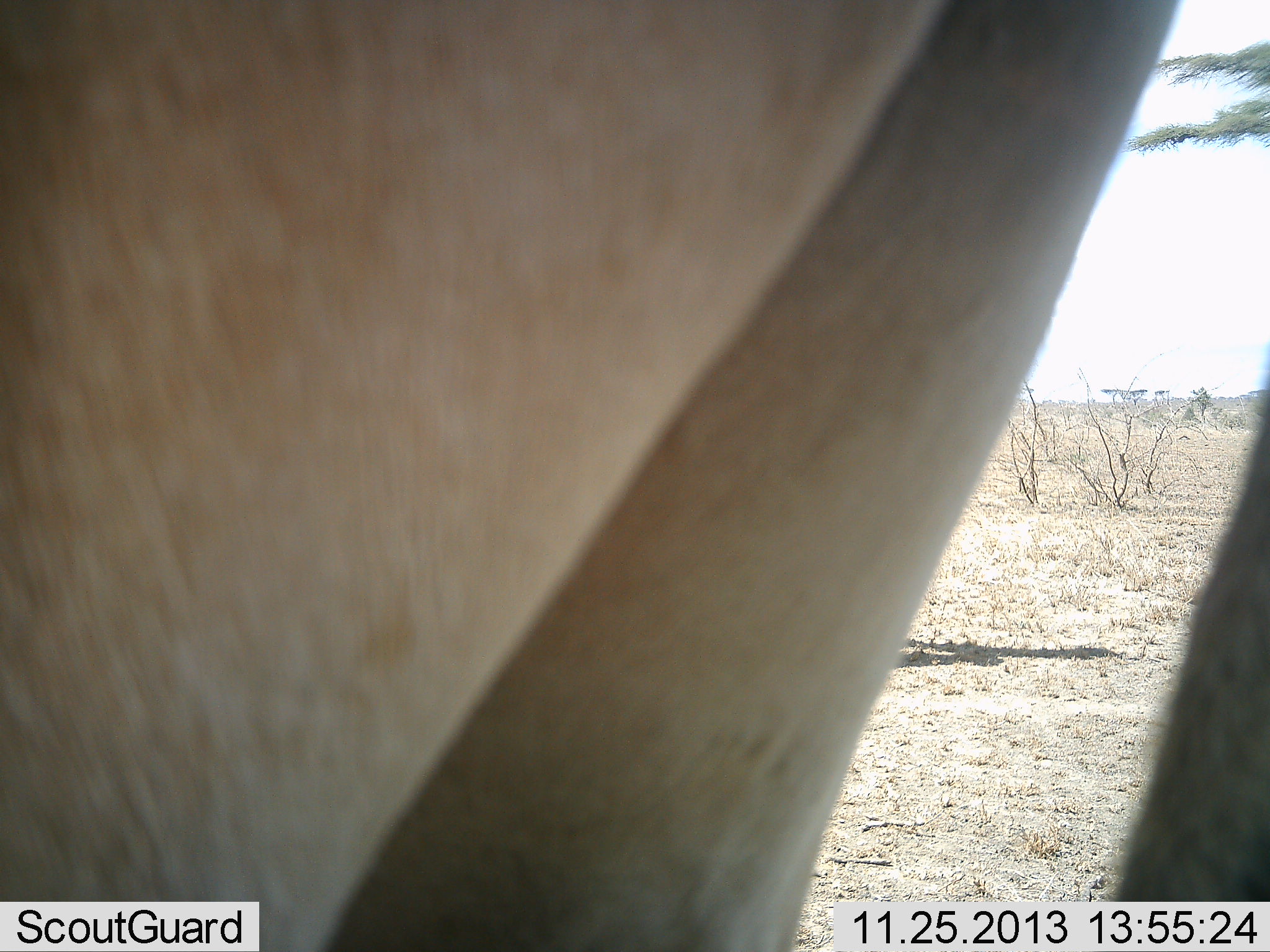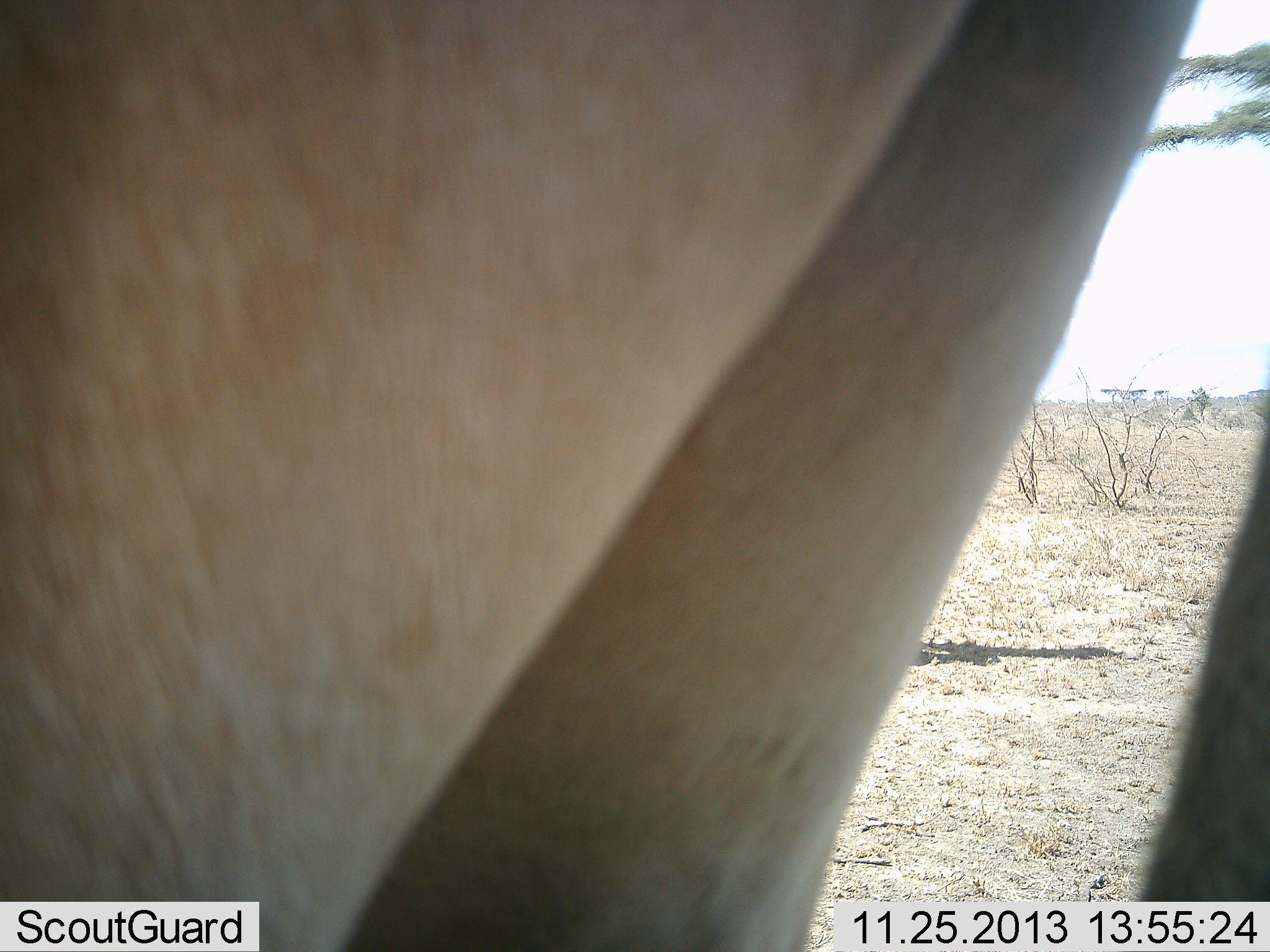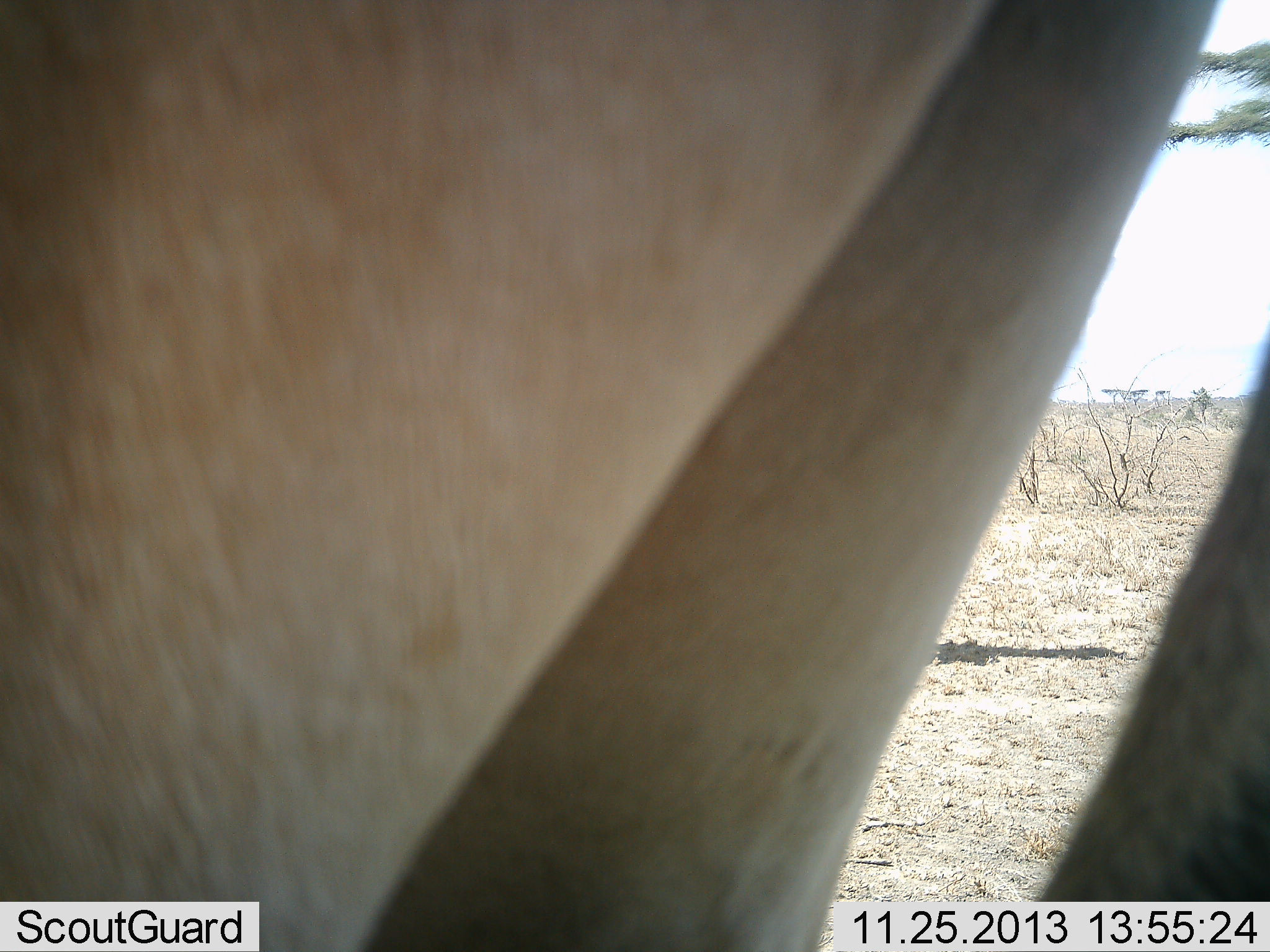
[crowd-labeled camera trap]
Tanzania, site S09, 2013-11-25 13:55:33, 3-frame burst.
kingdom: Animalia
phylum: Chordata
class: Mammalia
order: Artiodactyla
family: Bovidae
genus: Alcelaphus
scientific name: Alcelaphus buselaphus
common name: hartebeest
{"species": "hartebeest (Alcelaphus buselaphus)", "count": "1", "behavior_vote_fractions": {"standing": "100%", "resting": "0%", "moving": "0%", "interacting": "0%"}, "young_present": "0%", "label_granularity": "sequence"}